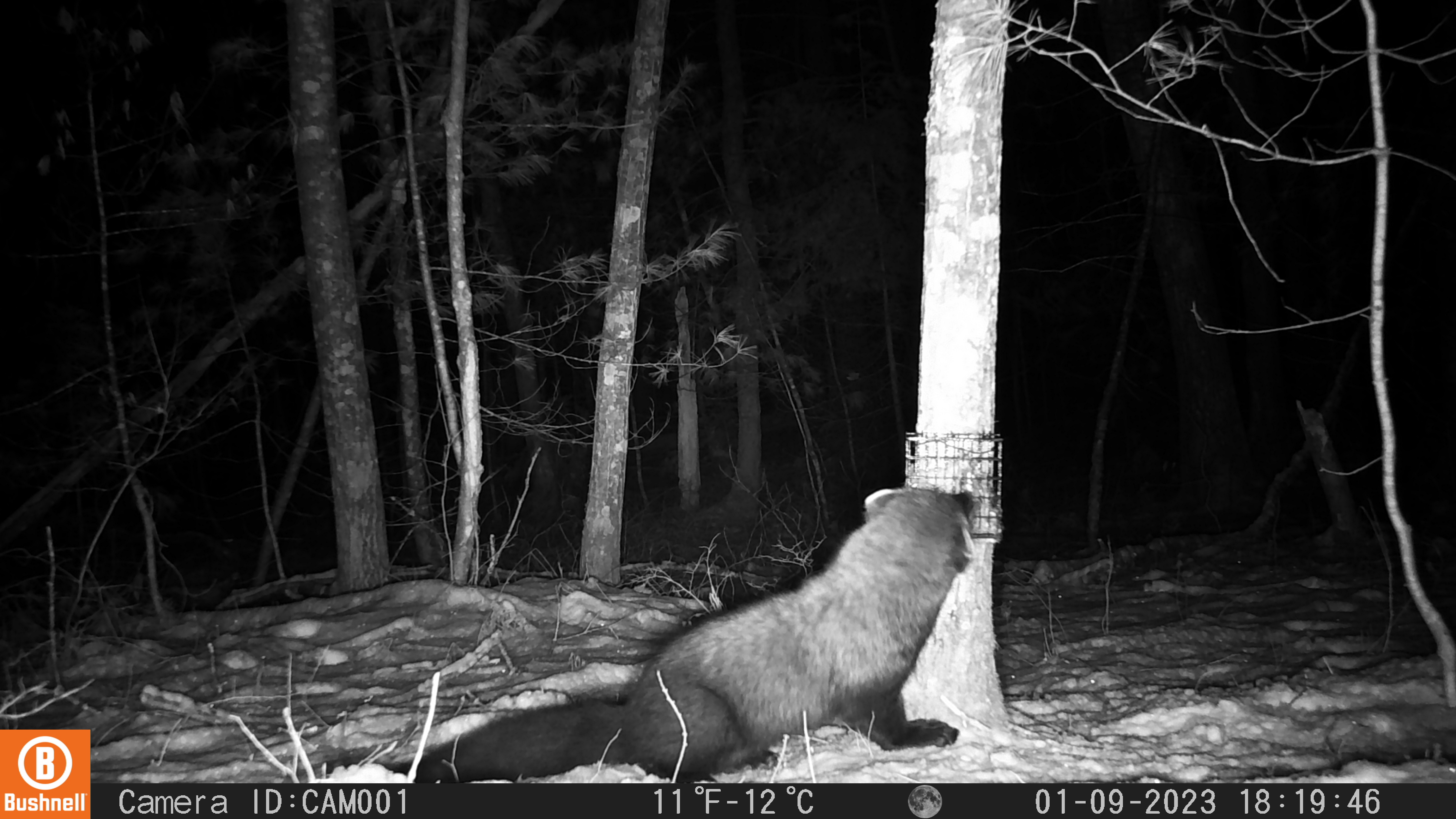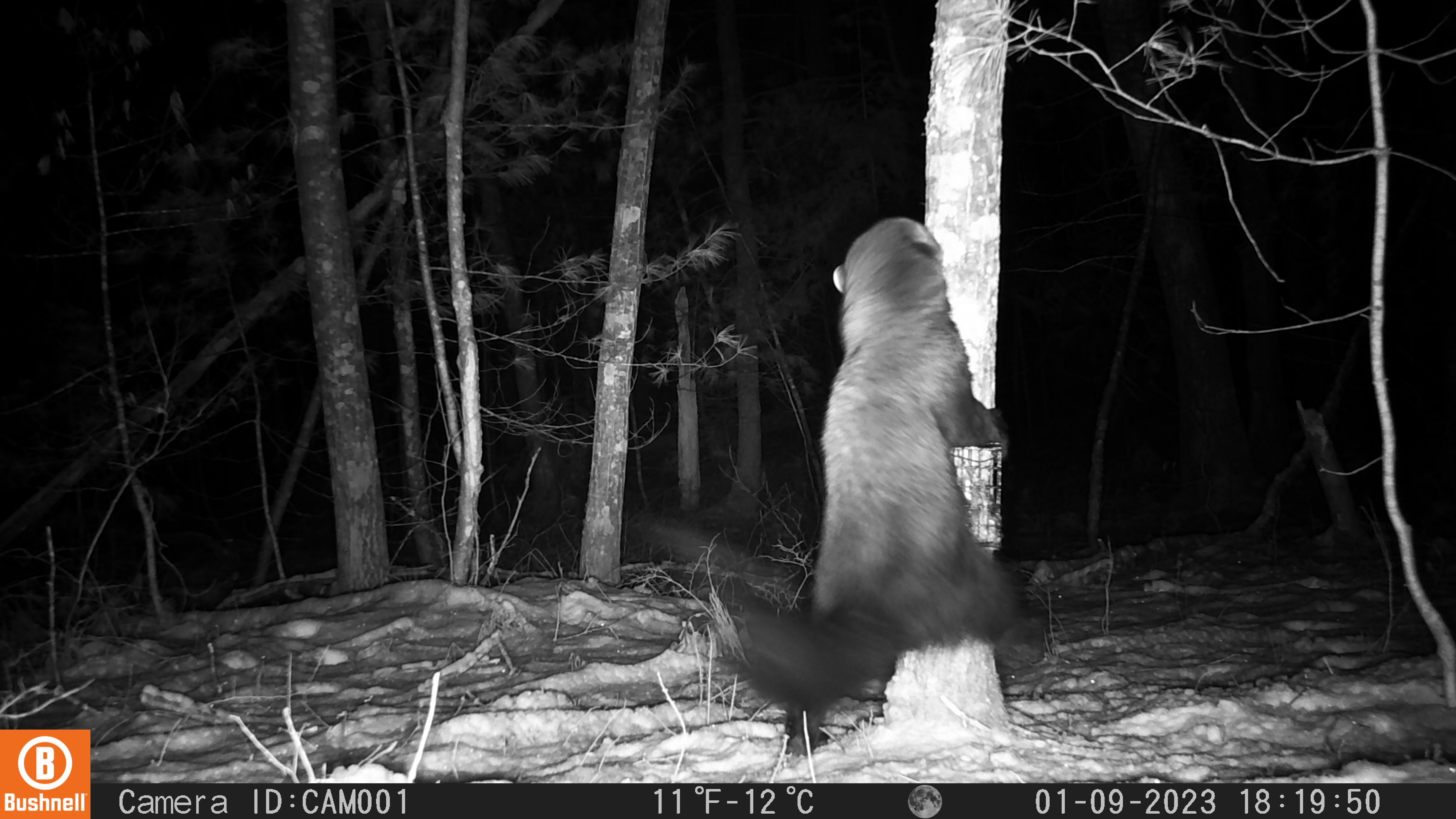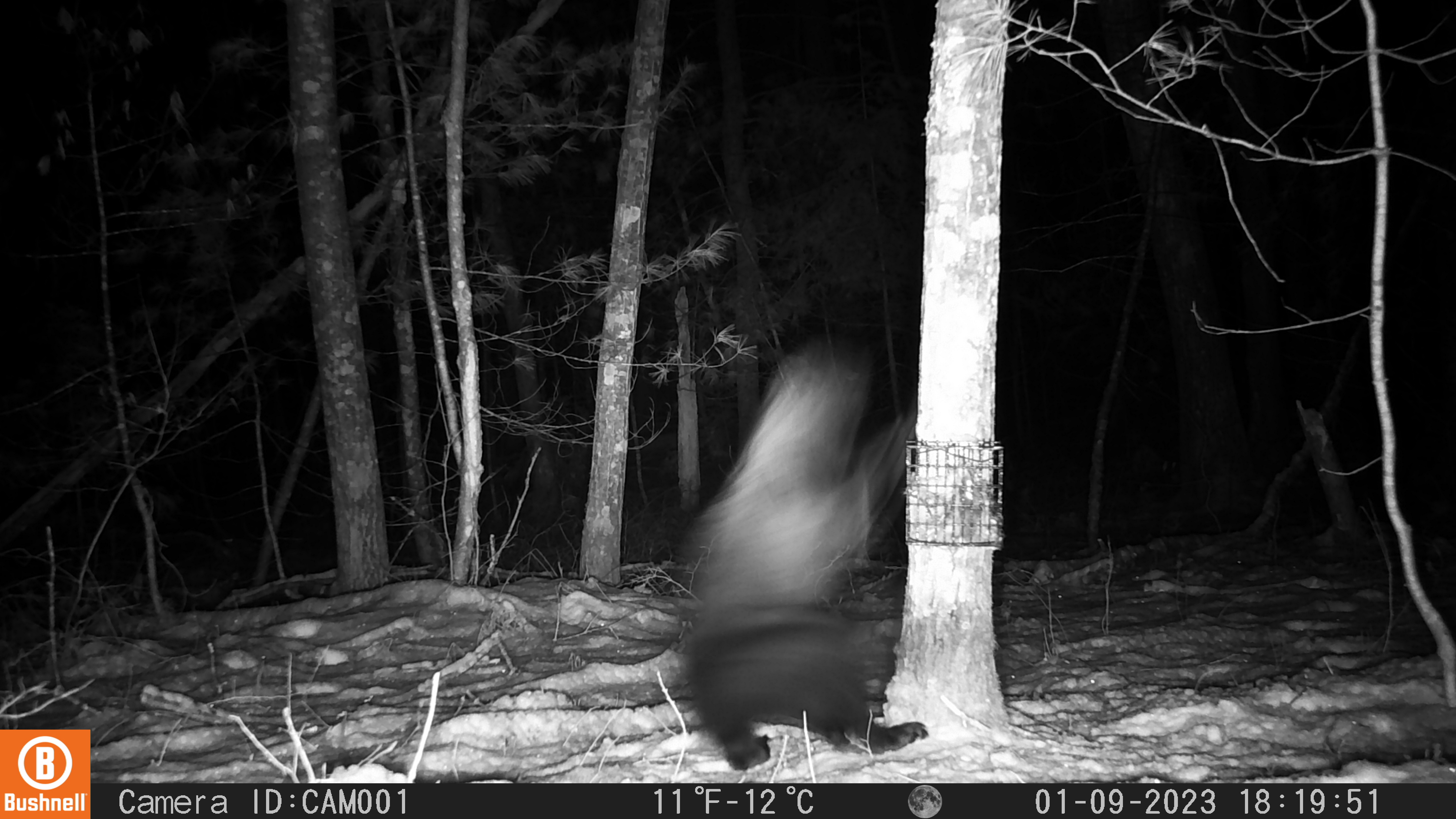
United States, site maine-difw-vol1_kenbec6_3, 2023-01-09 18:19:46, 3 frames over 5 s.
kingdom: Animalia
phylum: Chordata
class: Mammalia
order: Carnivora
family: Mustelidae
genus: Pekania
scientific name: Pekania pennanti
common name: fisher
Fisher (Pekania pennanti).